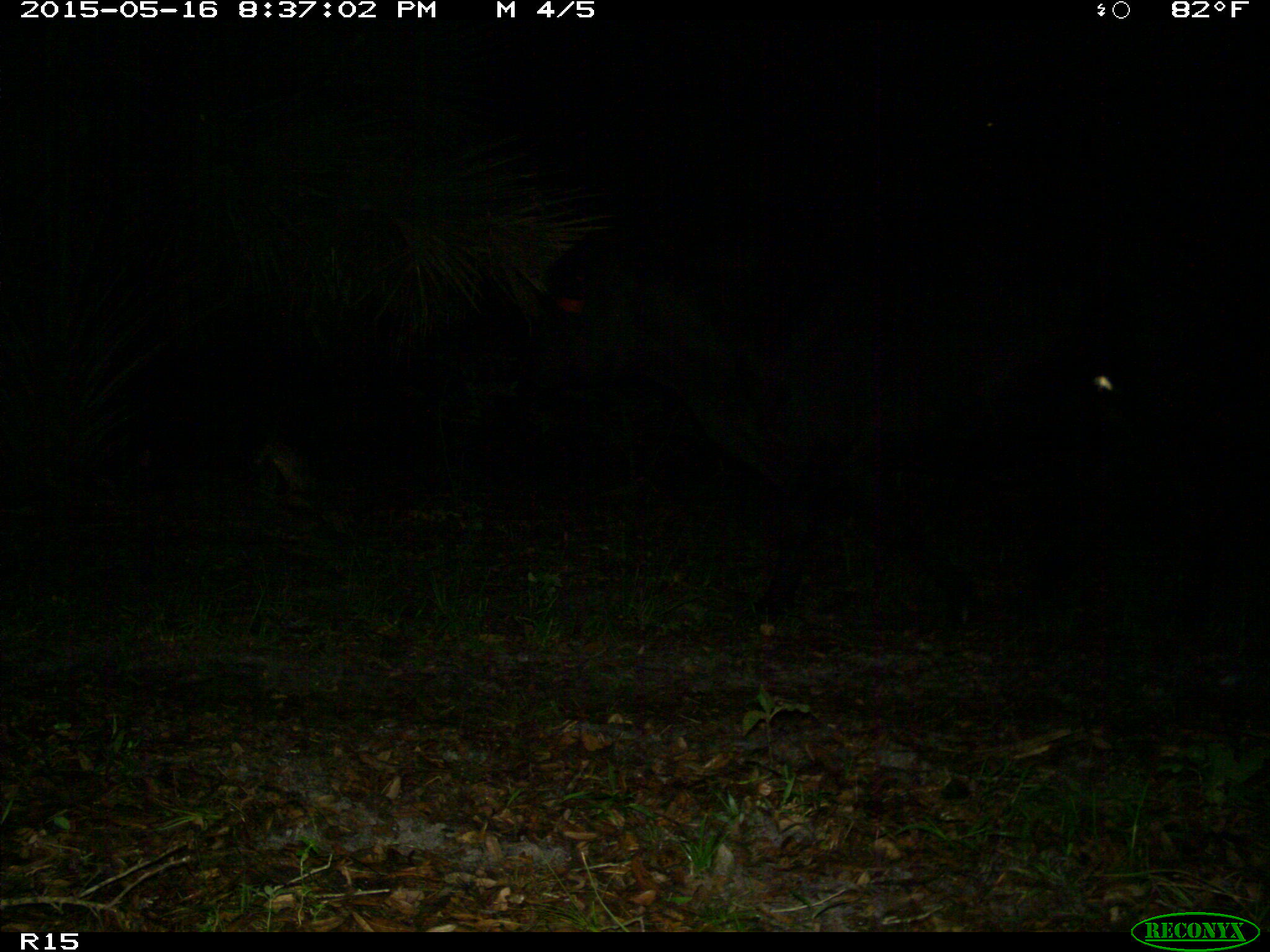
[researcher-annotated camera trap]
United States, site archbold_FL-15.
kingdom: Animalia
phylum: Chordata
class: Mammalia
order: Artiodactyla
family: Bovidae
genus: Bos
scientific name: Bos taurus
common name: domestic cow